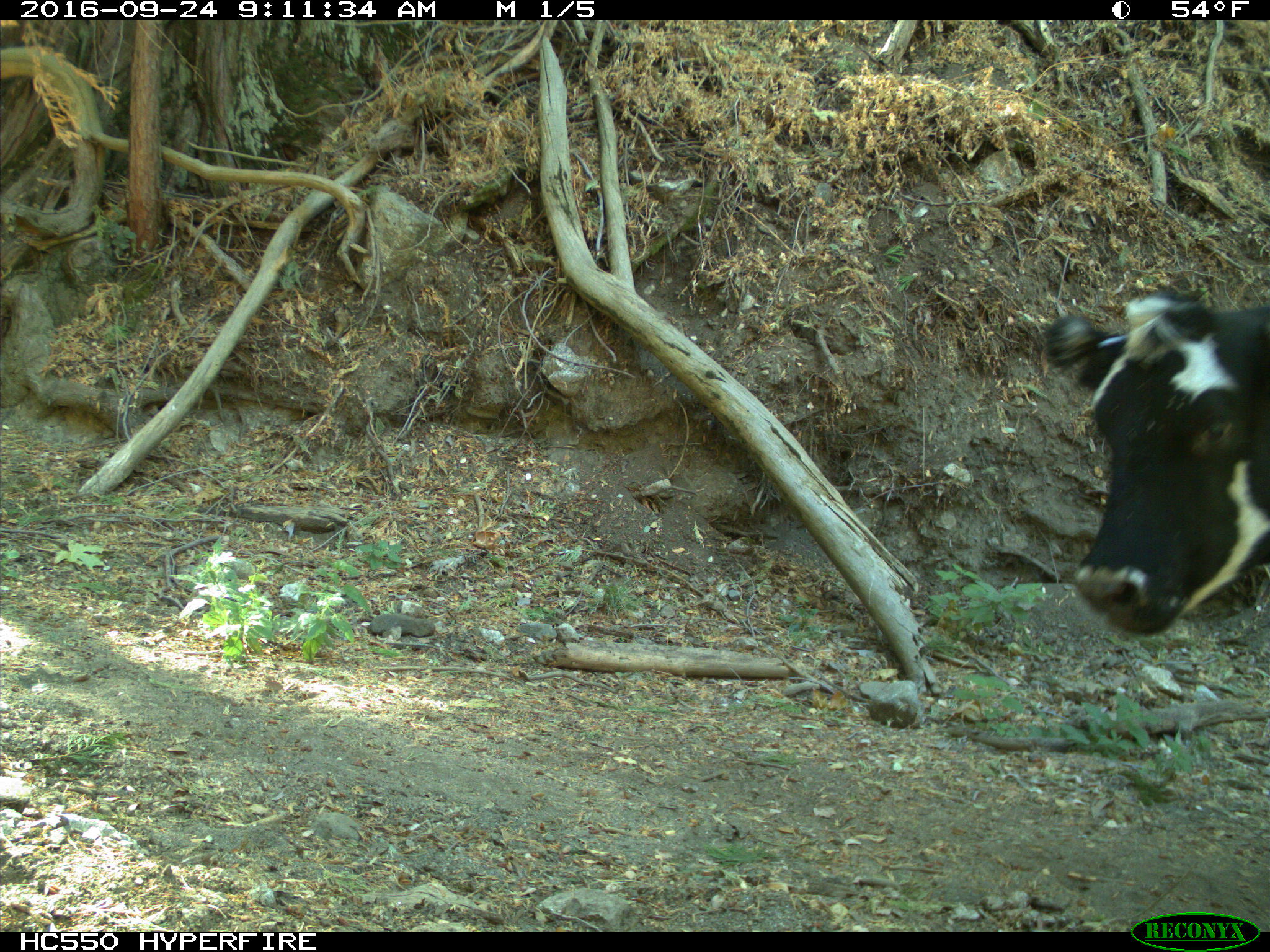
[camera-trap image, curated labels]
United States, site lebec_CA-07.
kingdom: Animalia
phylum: Chordata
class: Mammalia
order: Artiodactyla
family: Bovidae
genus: Bos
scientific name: Bos taurus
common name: domestic cow